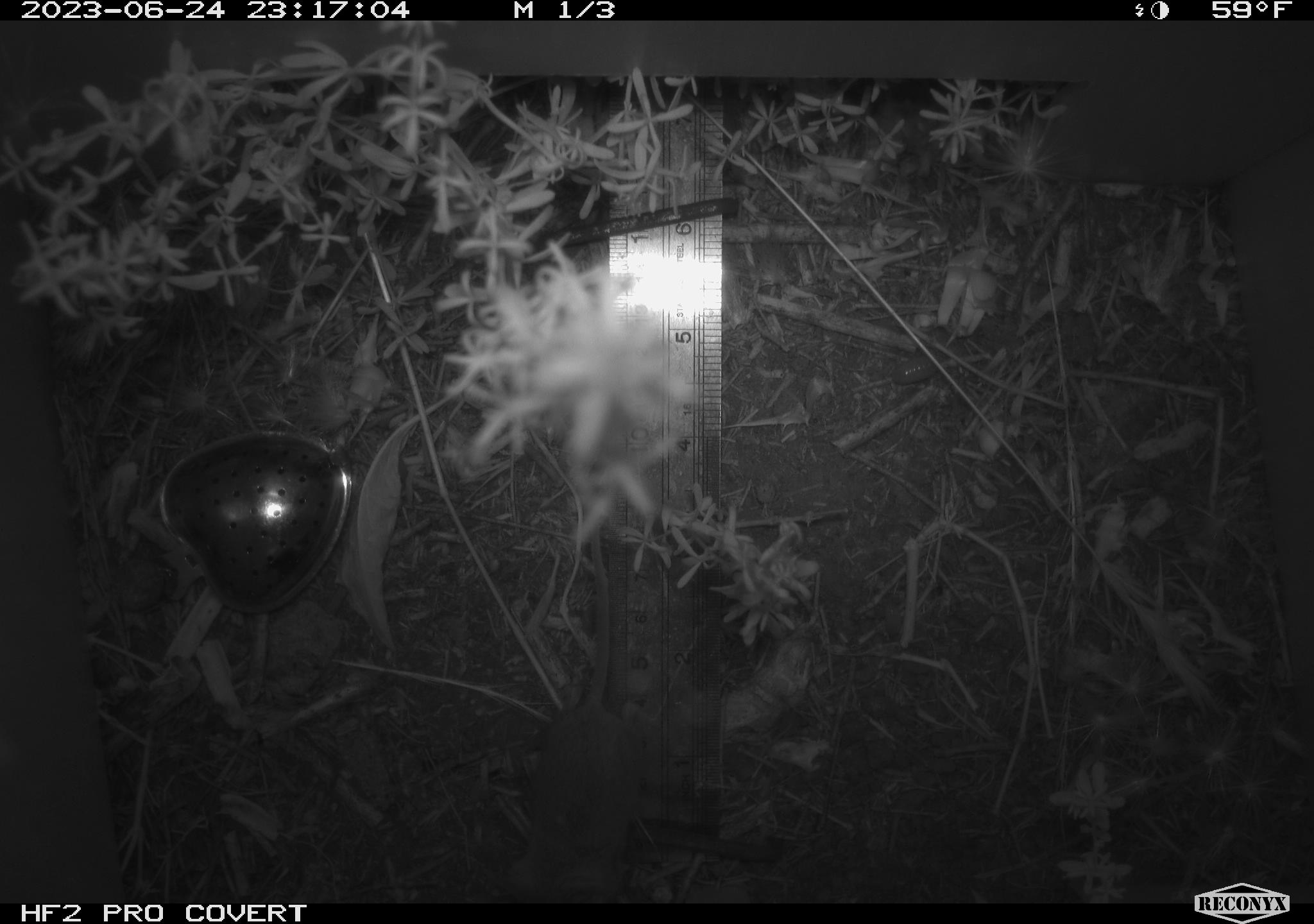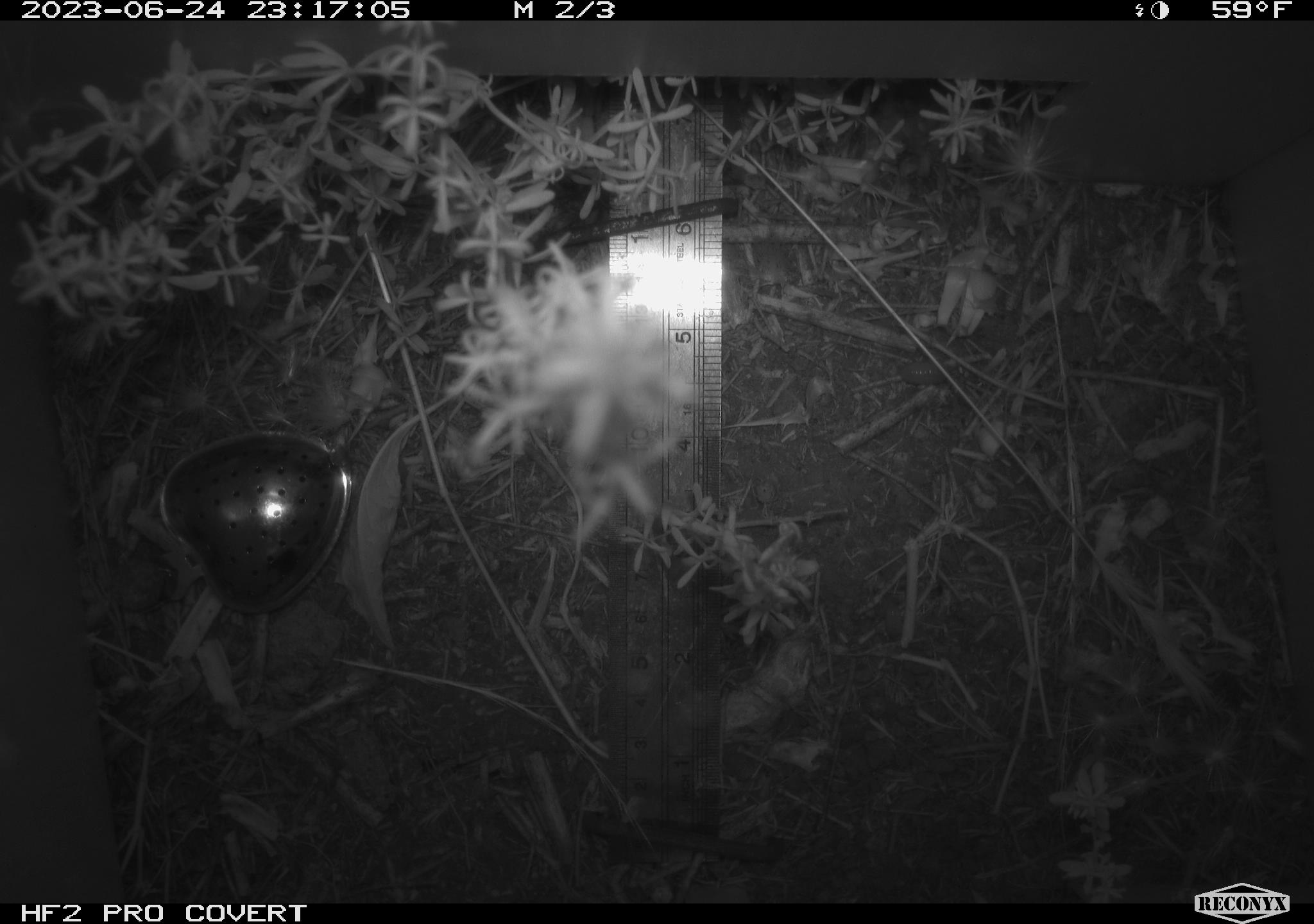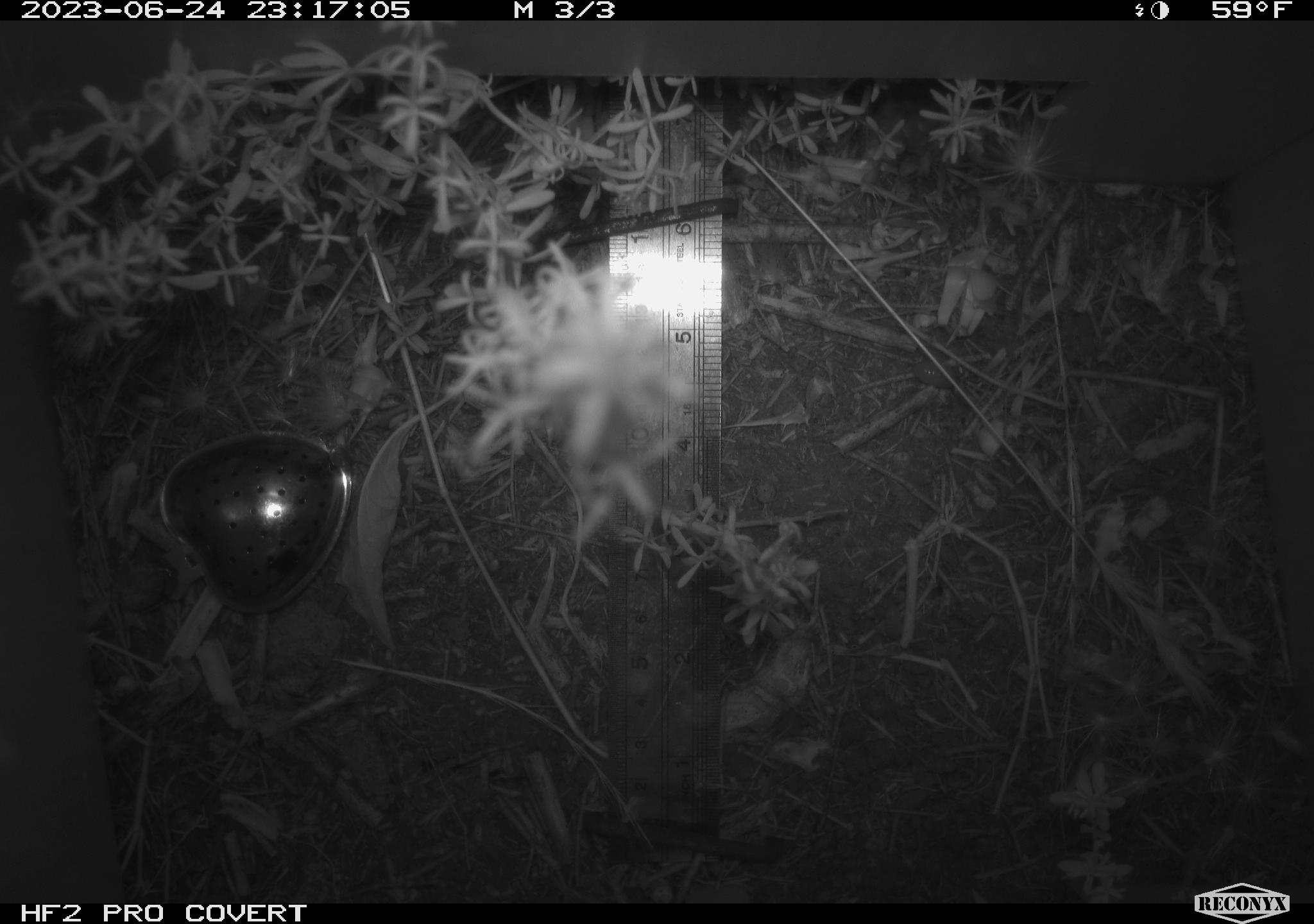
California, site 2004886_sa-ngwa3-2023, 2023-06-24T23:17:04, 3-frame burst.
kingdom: Animalia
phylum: Chordata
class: Mammalia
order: Rodentia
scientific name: Rodentia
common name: mouse species